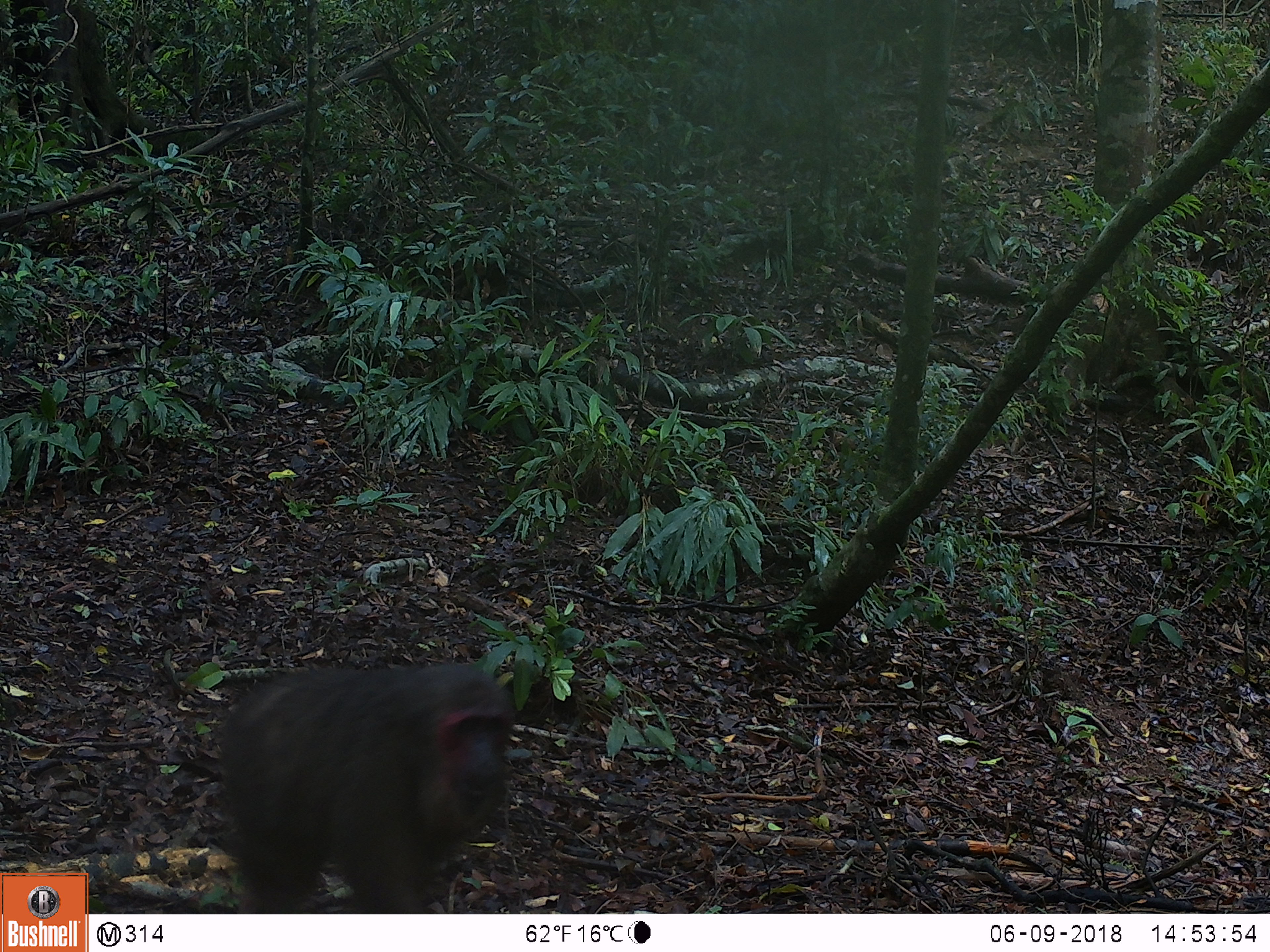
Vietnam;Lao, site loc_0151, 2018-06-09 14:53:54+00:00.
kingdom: Animalia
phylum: Chordata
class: Mammalia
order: Primates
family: Cercopithecidae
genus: Macaca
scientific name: Macaca arctoides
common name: stump-tailed macaque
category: stump tailed macaque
Stump tailed macaque (stump-tailed macaque) (Macaca arctoides). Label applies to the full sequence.